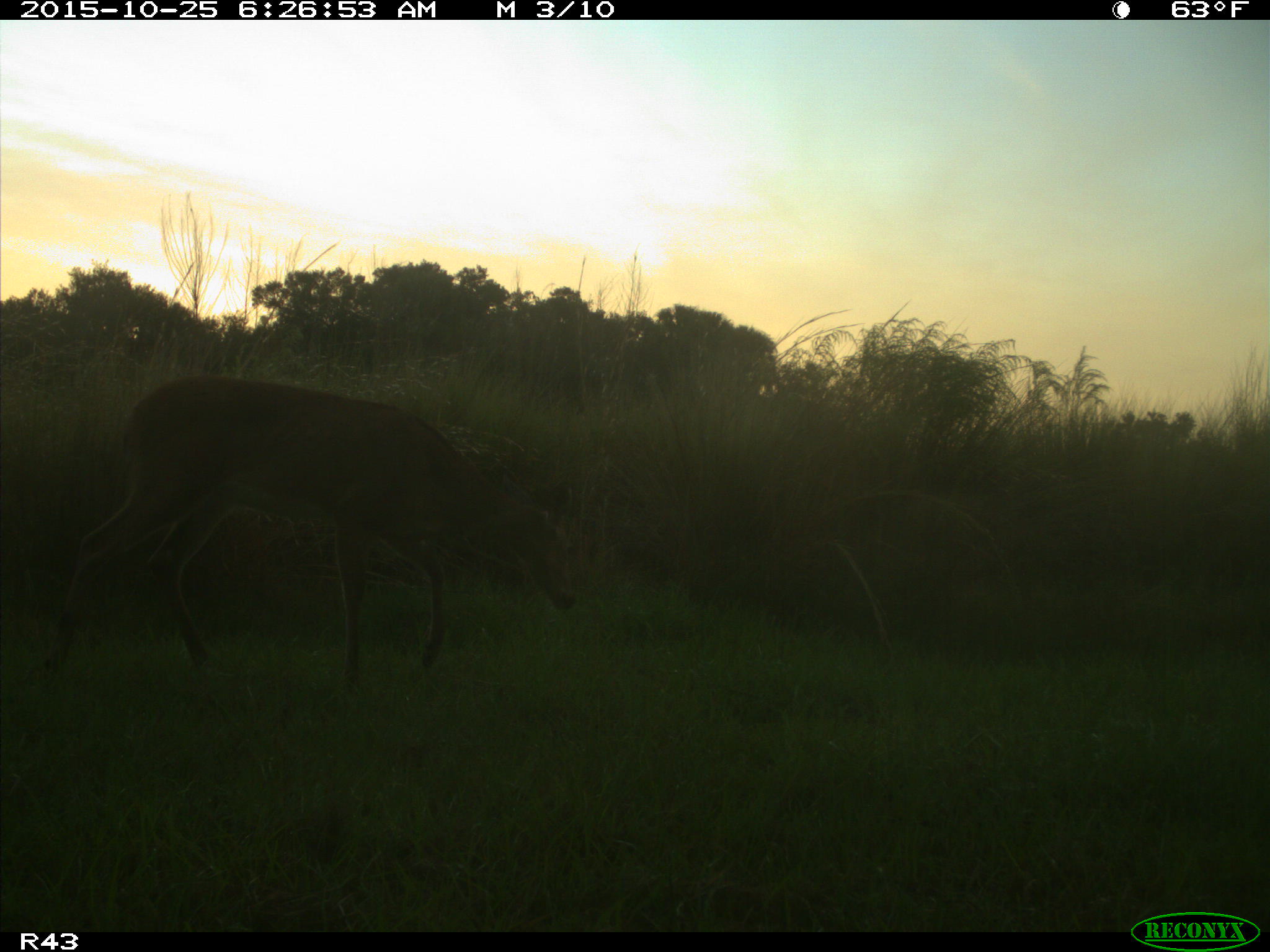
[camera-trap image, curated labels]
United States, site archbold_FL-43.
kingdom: Animalia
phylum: Chordata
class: Mammalia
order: Artiodactyla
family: Cervidae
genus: Odocoileus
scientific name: Odocoileus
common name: deer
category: unidentified deer